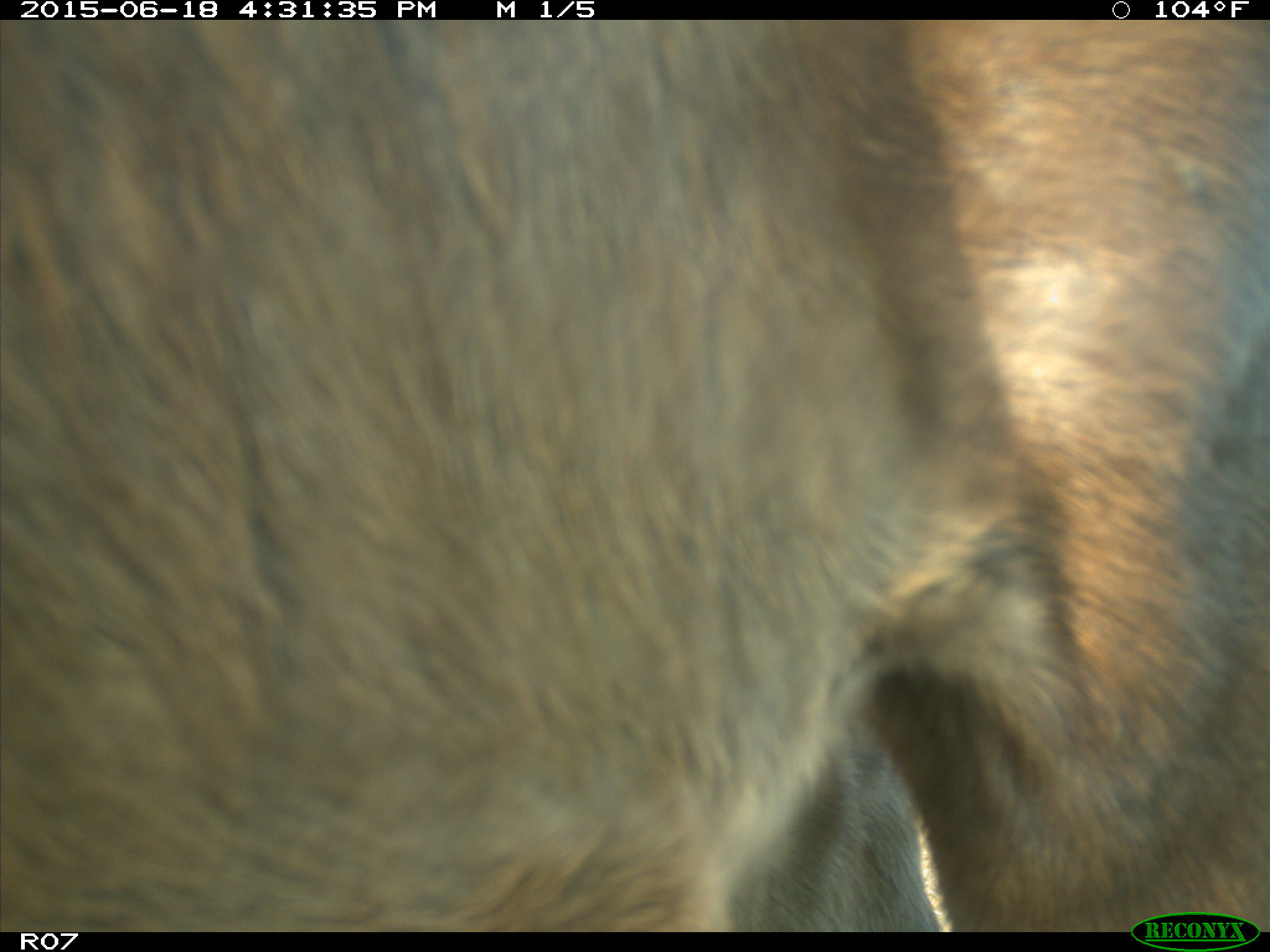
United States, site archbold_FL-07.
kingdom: Animalia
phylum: Chordata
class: Mammalia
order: Artiodactyla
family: Bovidae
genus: Bos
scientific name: Bos taurus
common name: domestic cow